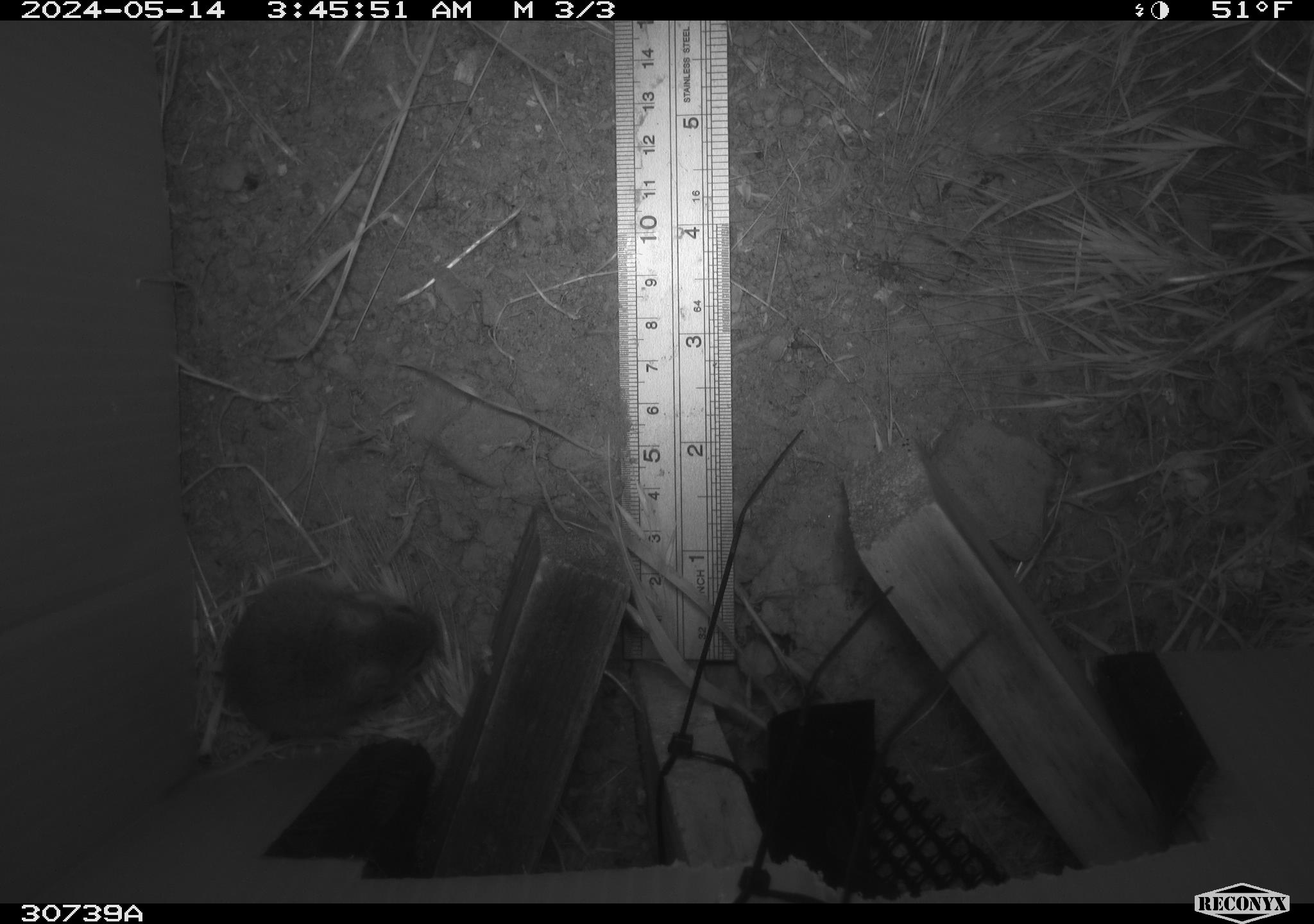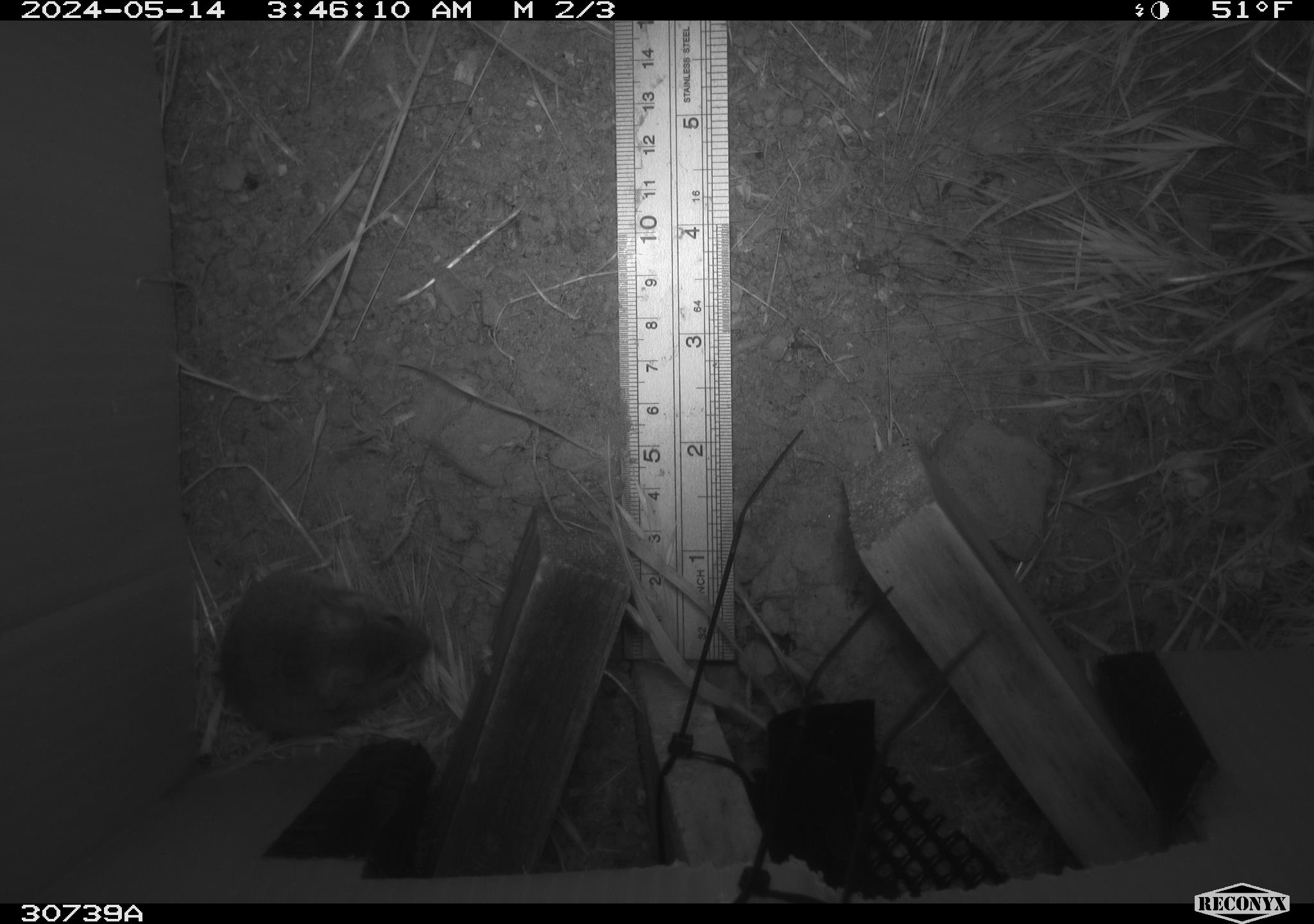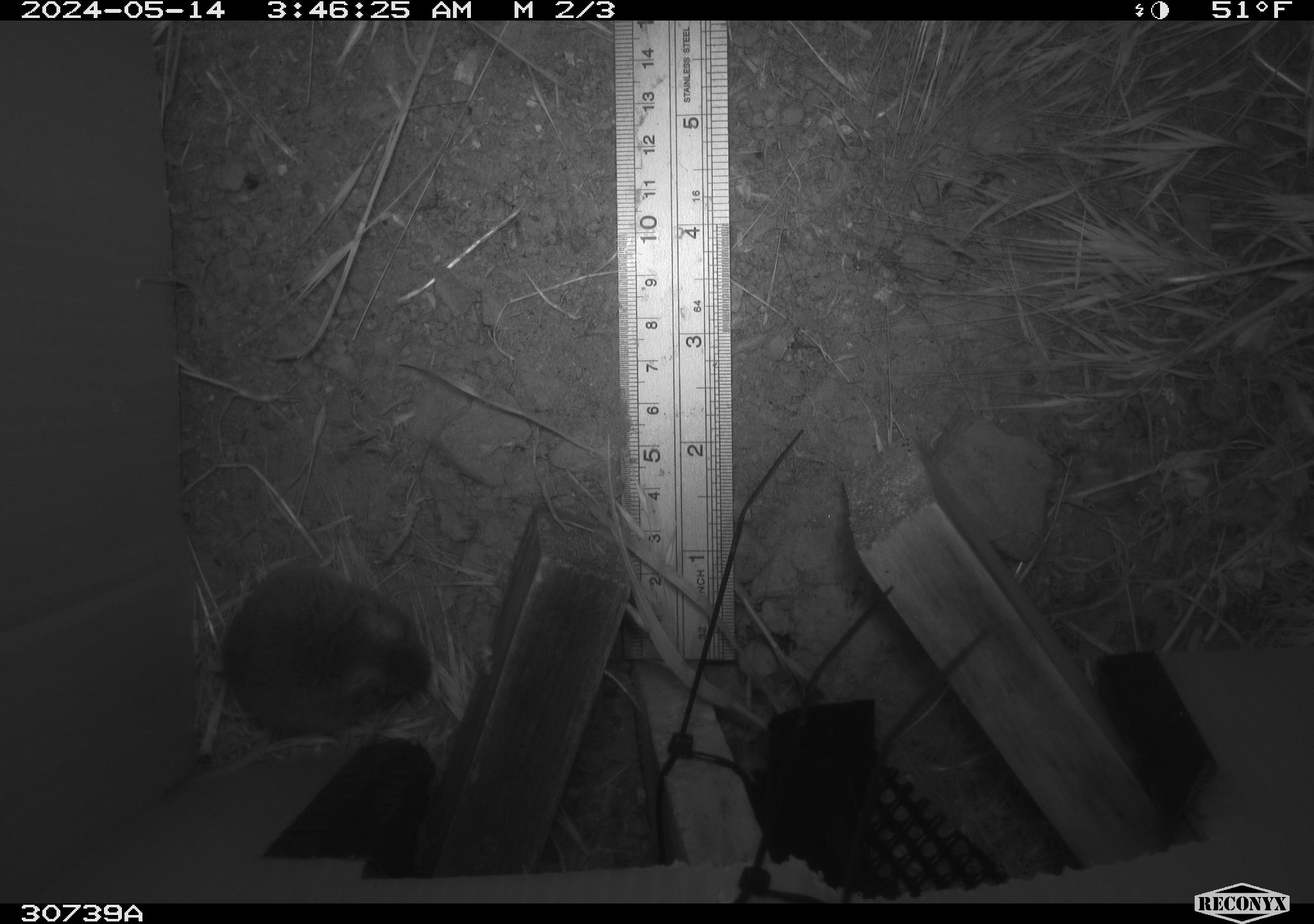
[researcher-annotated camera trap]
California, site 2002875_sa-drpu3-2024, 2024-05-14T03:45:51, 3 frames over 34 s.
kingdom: Animalia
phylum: Chordata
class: Mammalia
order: Rodentia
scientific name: Rodentia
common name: rodent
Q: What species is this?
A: Rodent (Rodentia).